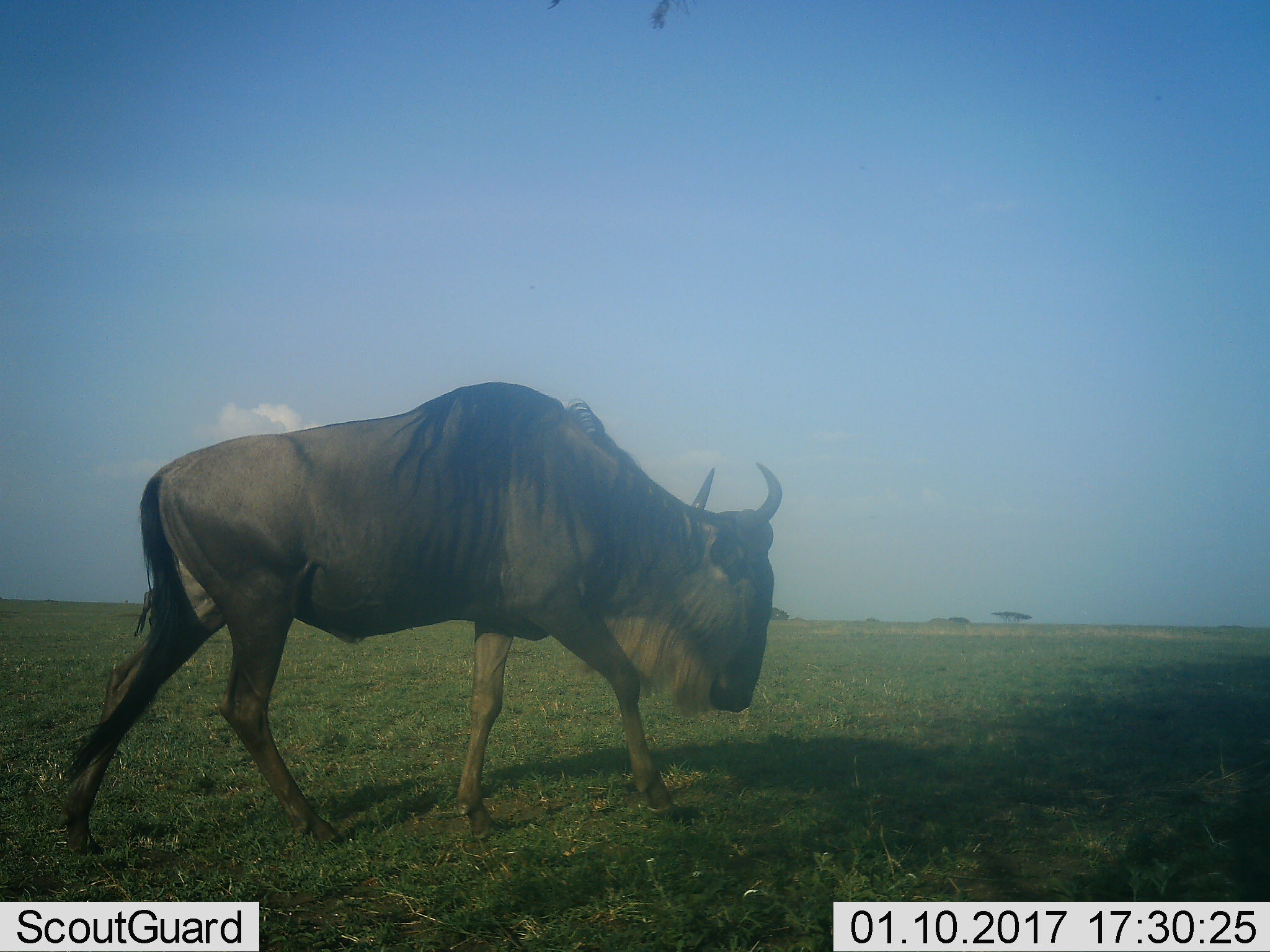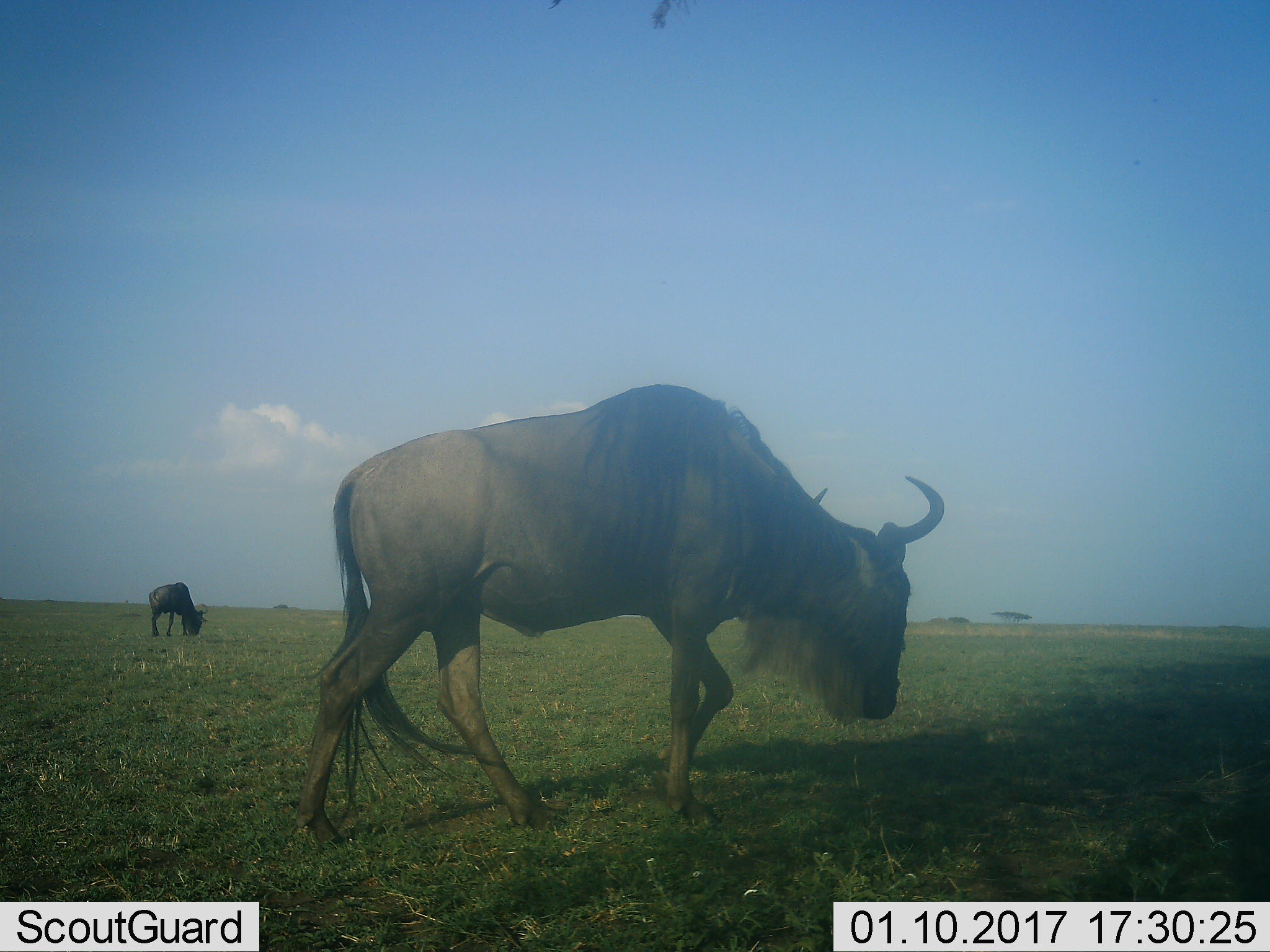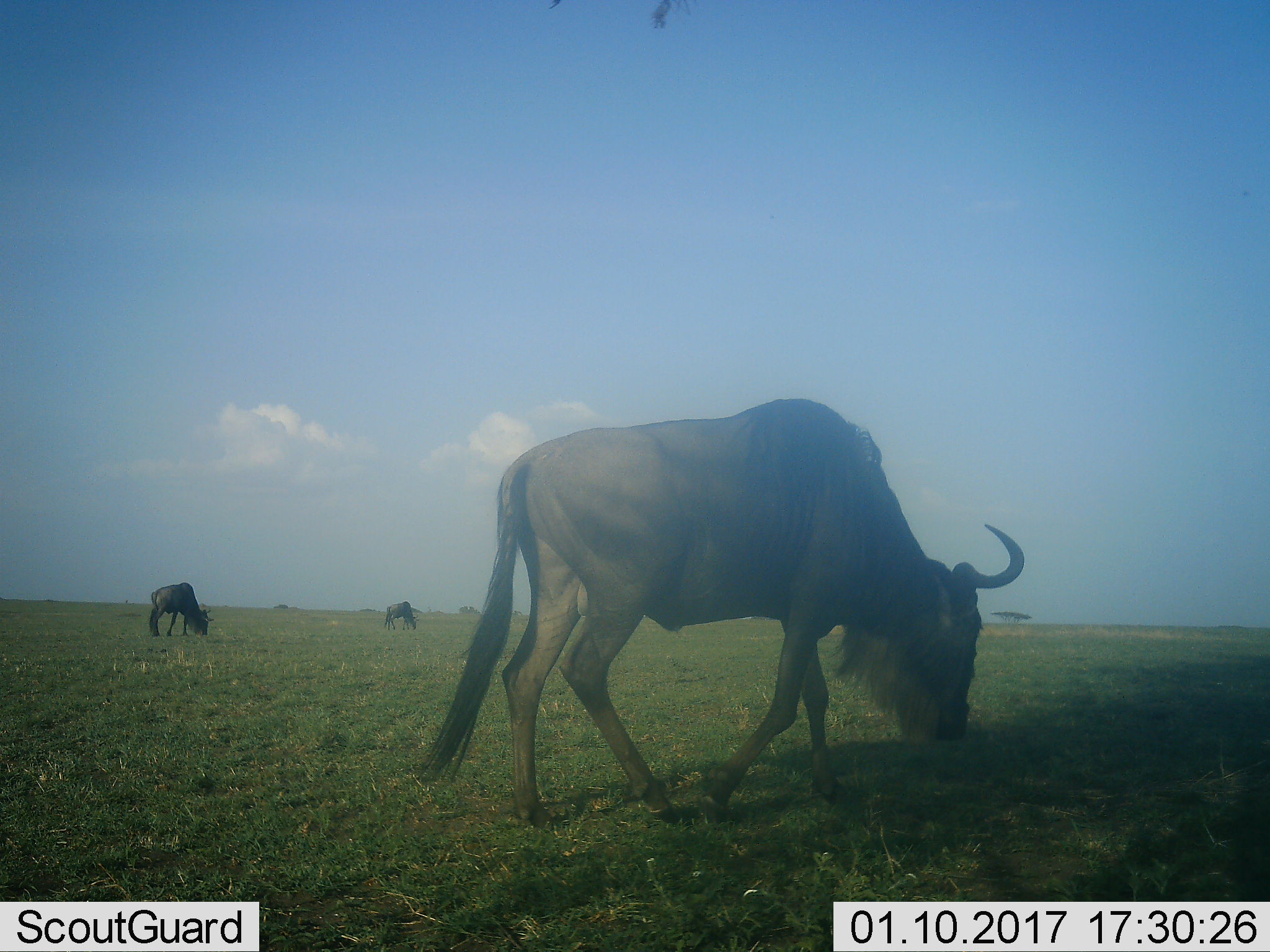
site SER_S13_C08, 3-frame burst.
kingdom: Animalia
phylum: Chordata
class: Mammalia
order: Artiodactyla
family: Bovidae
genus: Connochaetes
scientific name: Connochaetes taurinus taurinus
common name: blue wildebeest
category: wildebeestblue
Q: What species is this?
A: Wildebeestblue (blue wildebeest) (Connochaetes taurinus taurinus).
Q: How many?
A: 3.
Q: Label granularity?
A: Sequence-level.